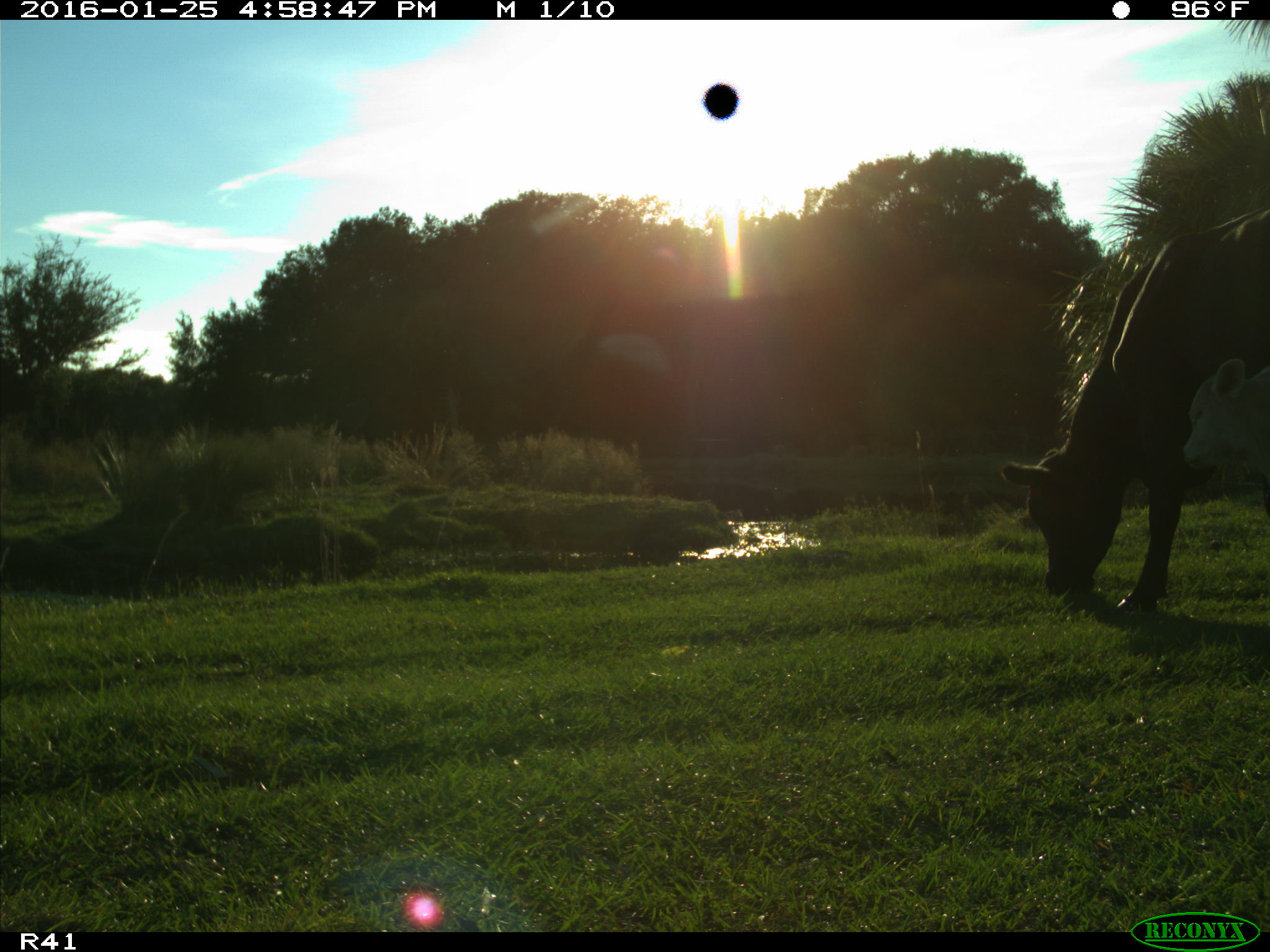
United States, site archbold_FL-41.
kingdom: Animalia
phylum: Chordata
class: Mammalia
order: Artiodactyla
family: Bovidae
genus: Bos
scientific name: Bos taurus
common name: domestic cow